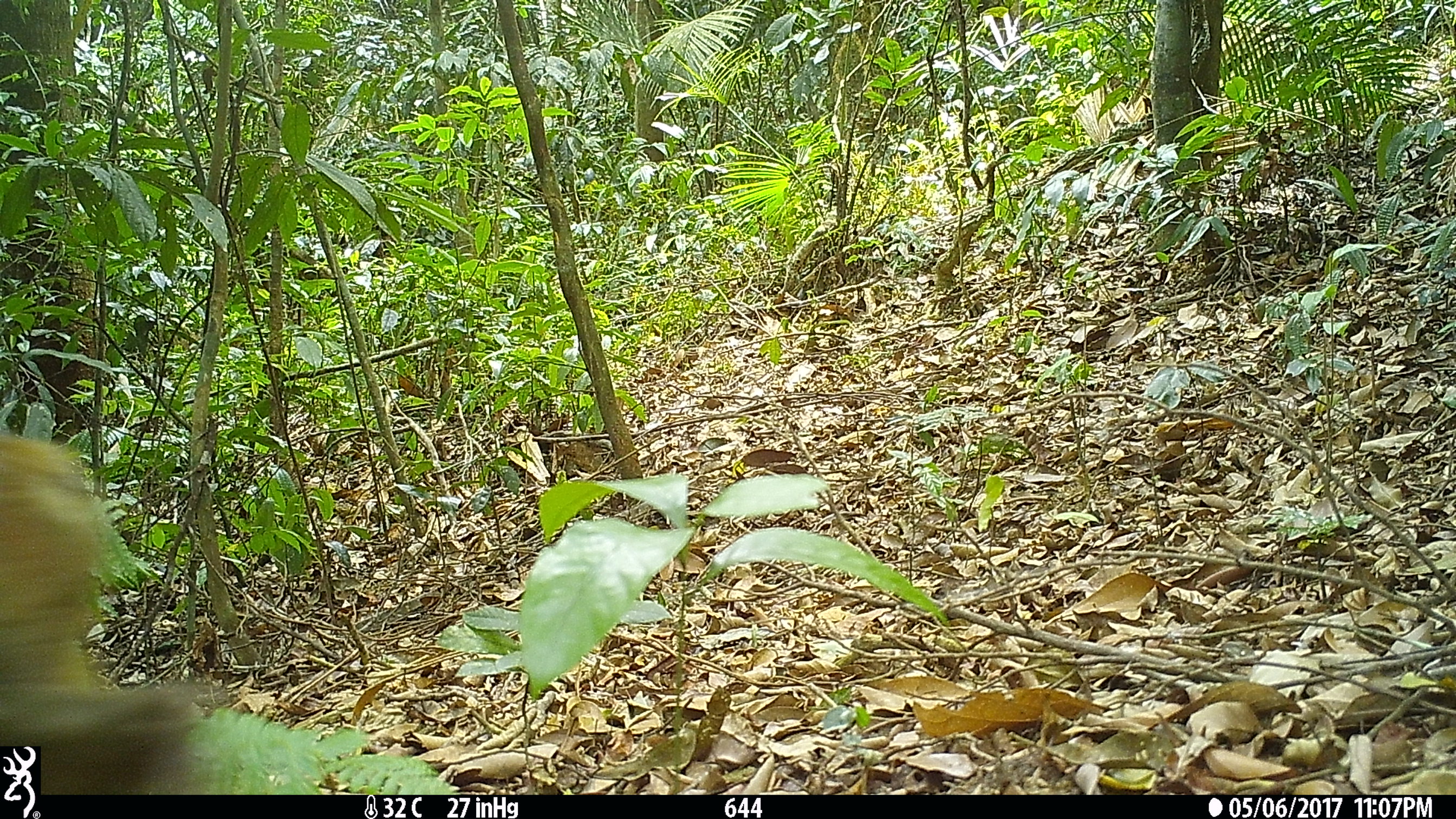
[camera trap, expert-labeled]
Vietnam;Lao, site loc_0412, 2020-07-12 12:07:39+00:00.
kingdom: Animalia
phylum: Chordata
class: Mammalia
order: Primates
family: Cercopithecidae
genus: Macaca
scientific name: Macaca arctoides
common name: stump-tailed macaque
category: stump tailed macaque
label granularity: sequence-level